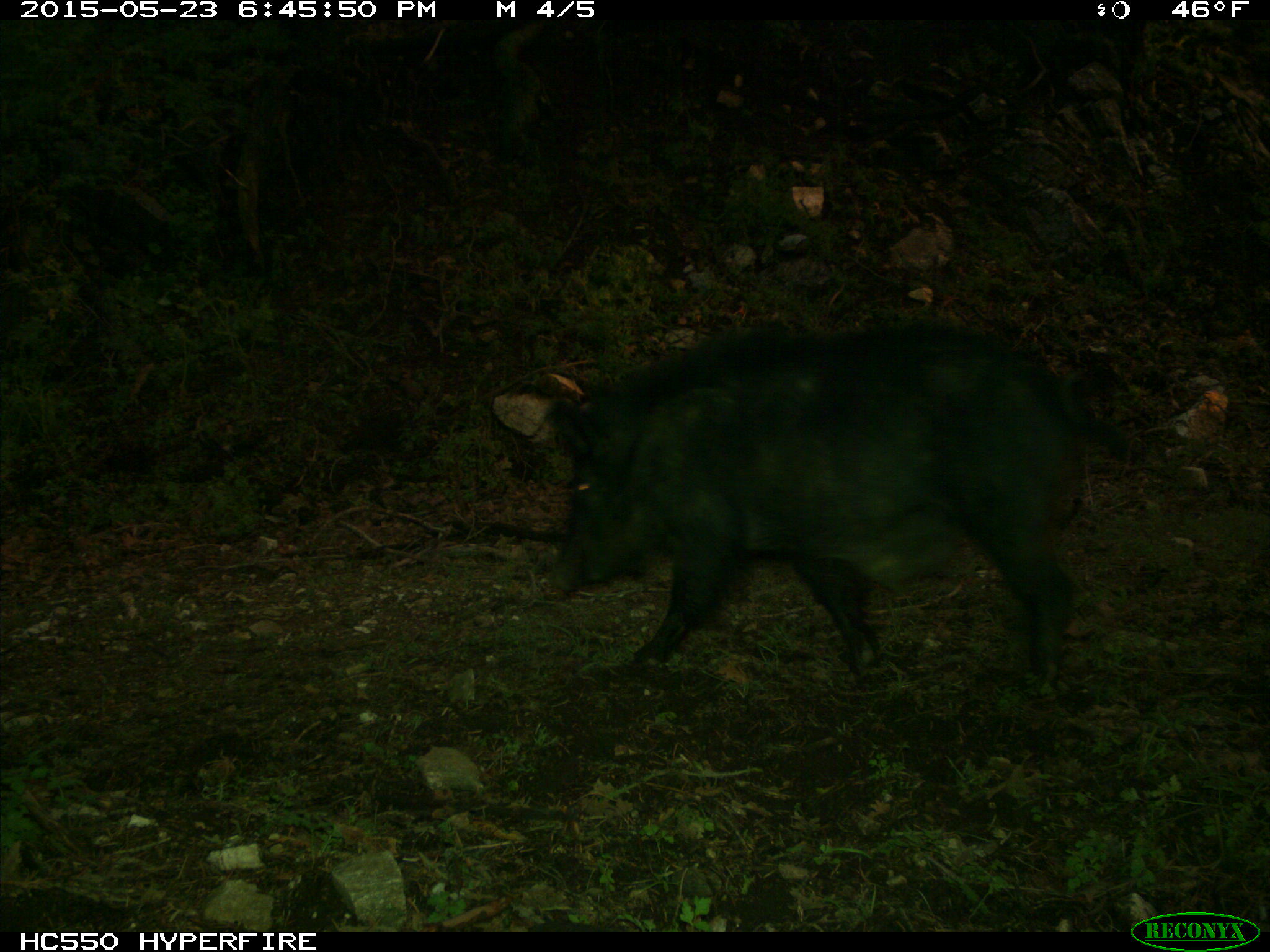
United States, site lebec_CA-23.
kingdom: Animalia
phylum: Chordata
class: Mammalia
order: Artiodactyla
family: Suidae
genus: Sus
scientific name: Sus scrofa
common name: wild boar